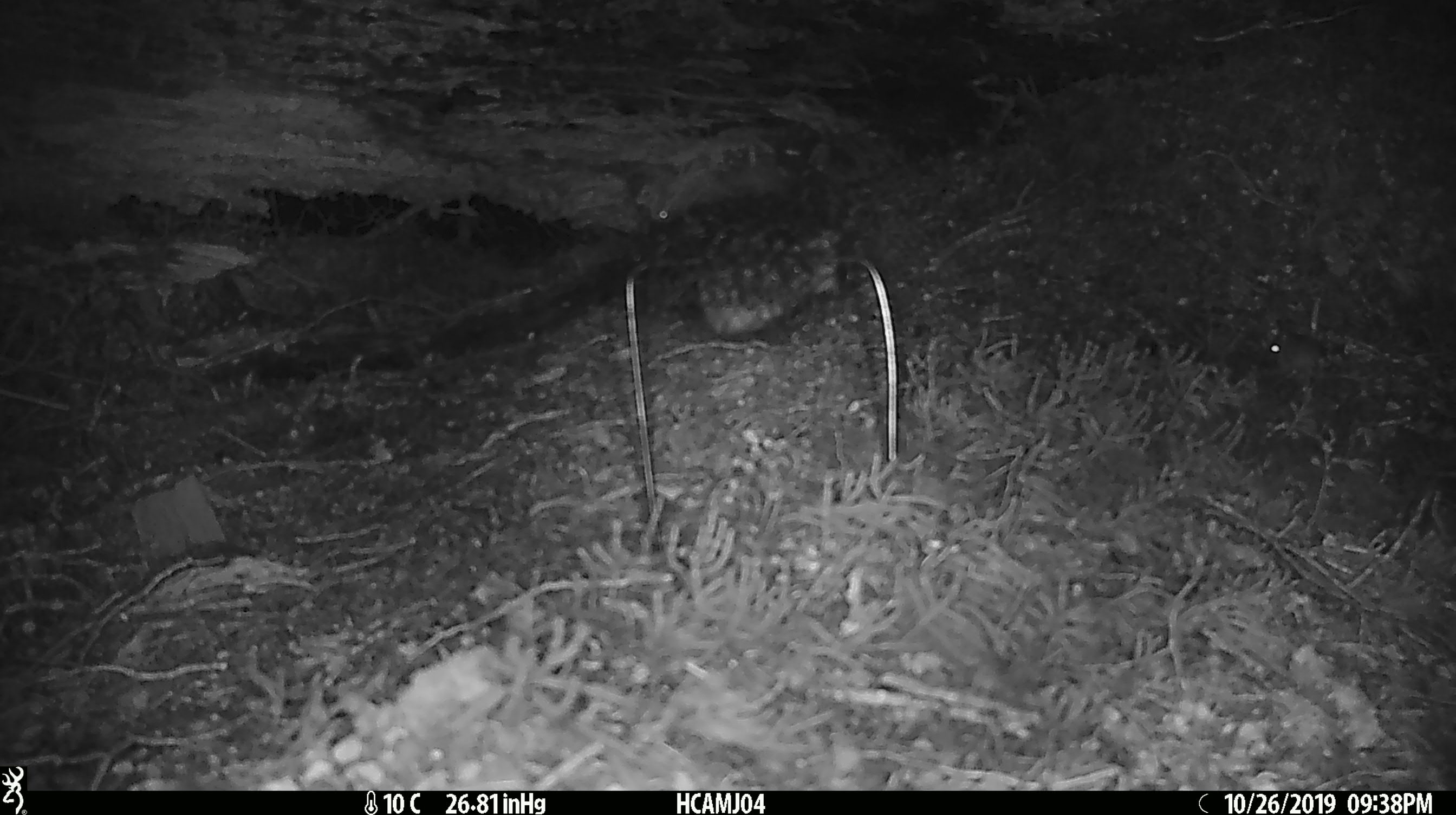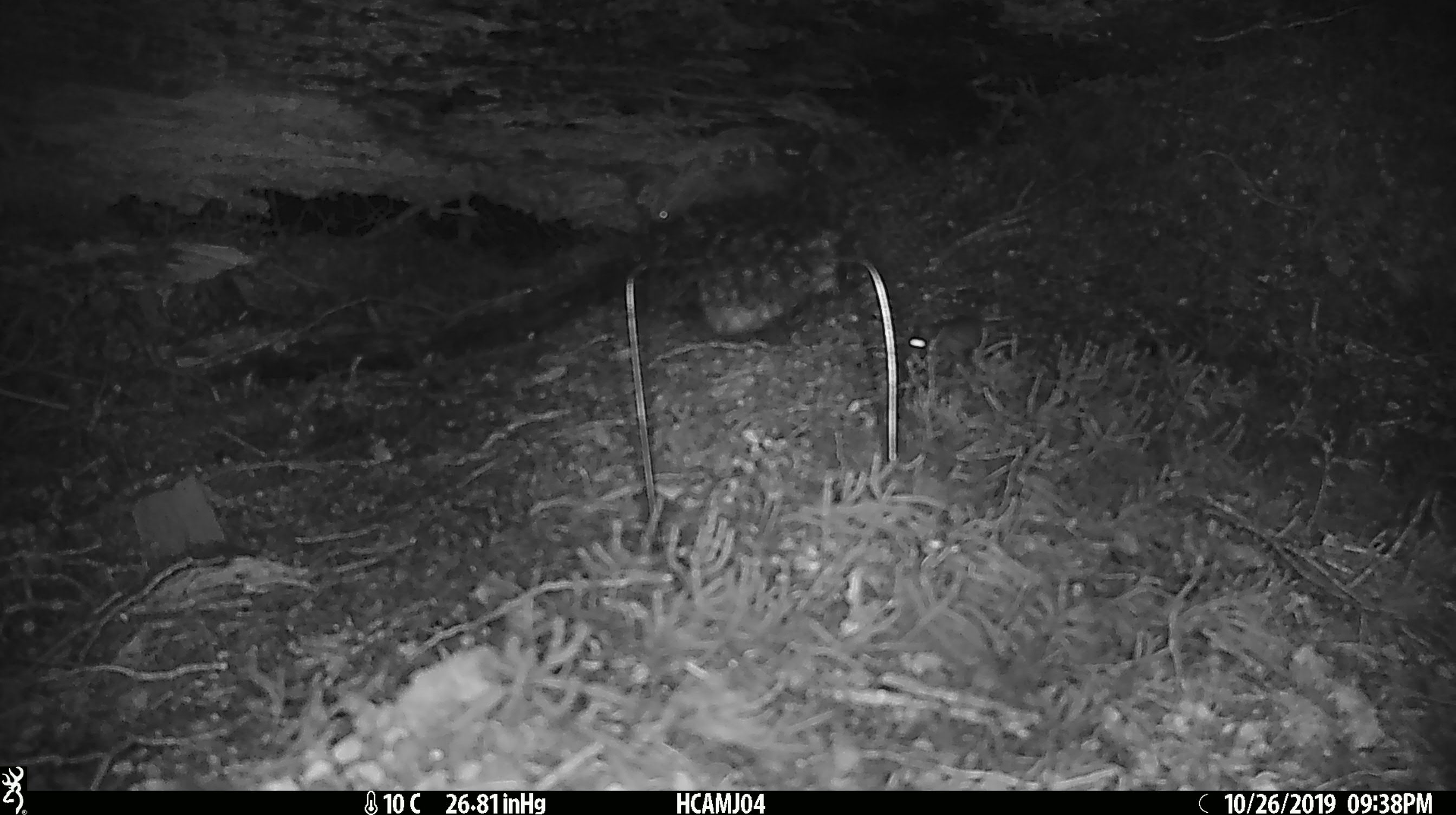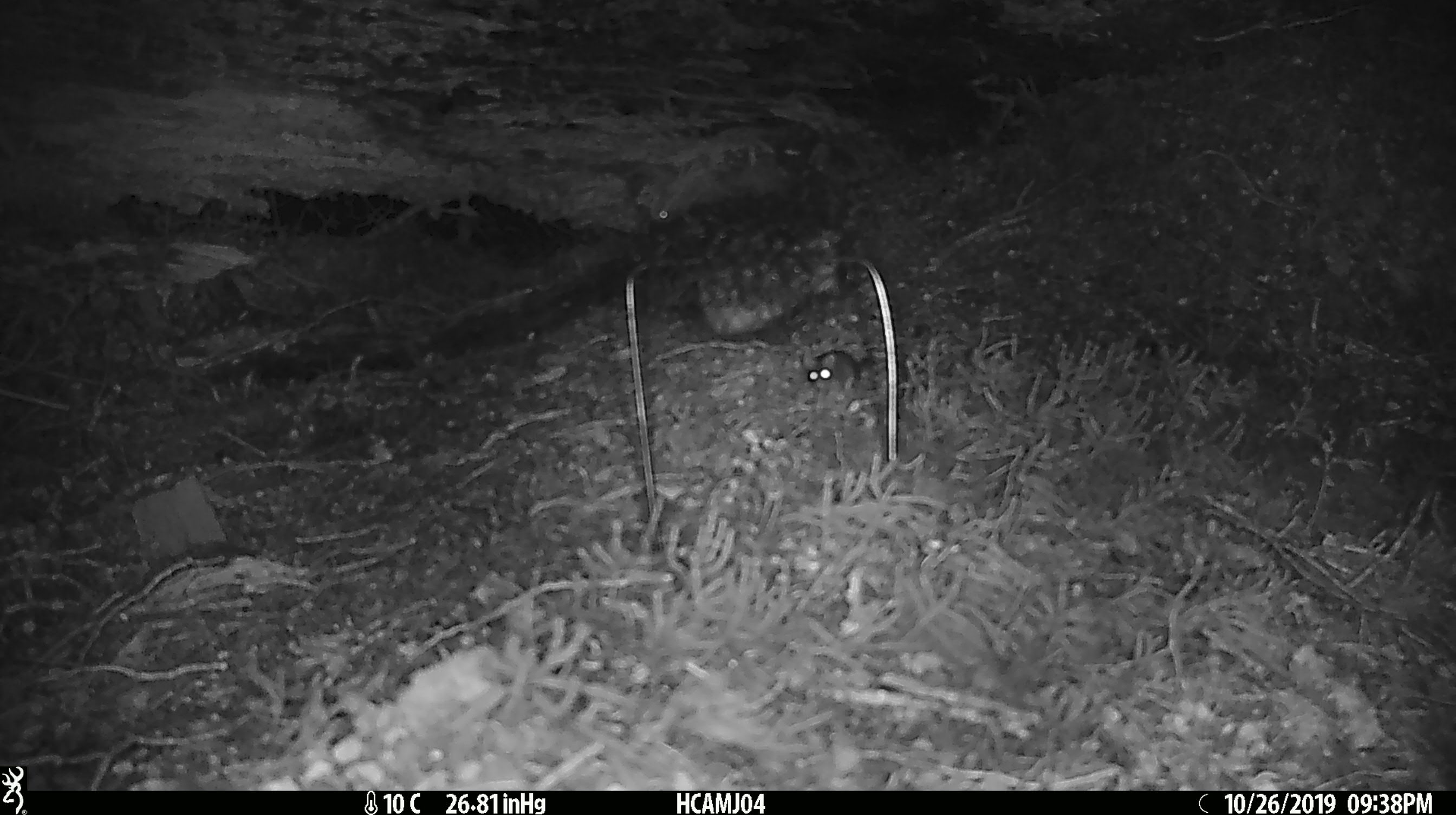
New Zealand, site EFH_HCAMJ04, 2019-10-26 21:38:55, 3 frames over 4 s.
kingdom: Animalia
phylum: Chordata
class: Mammalia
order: Rodentia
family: Muridae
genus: Mus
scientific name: Mus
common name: mouse